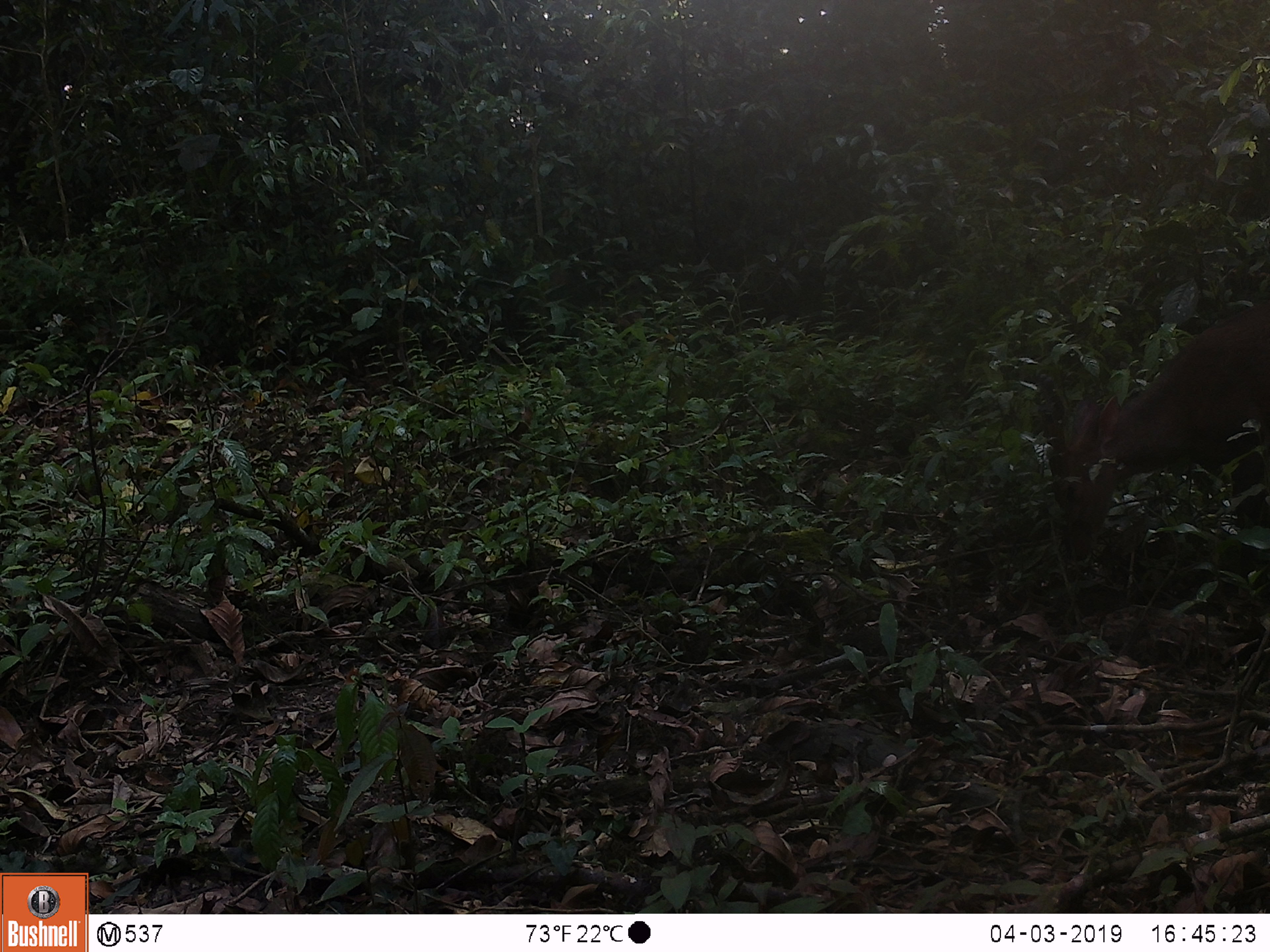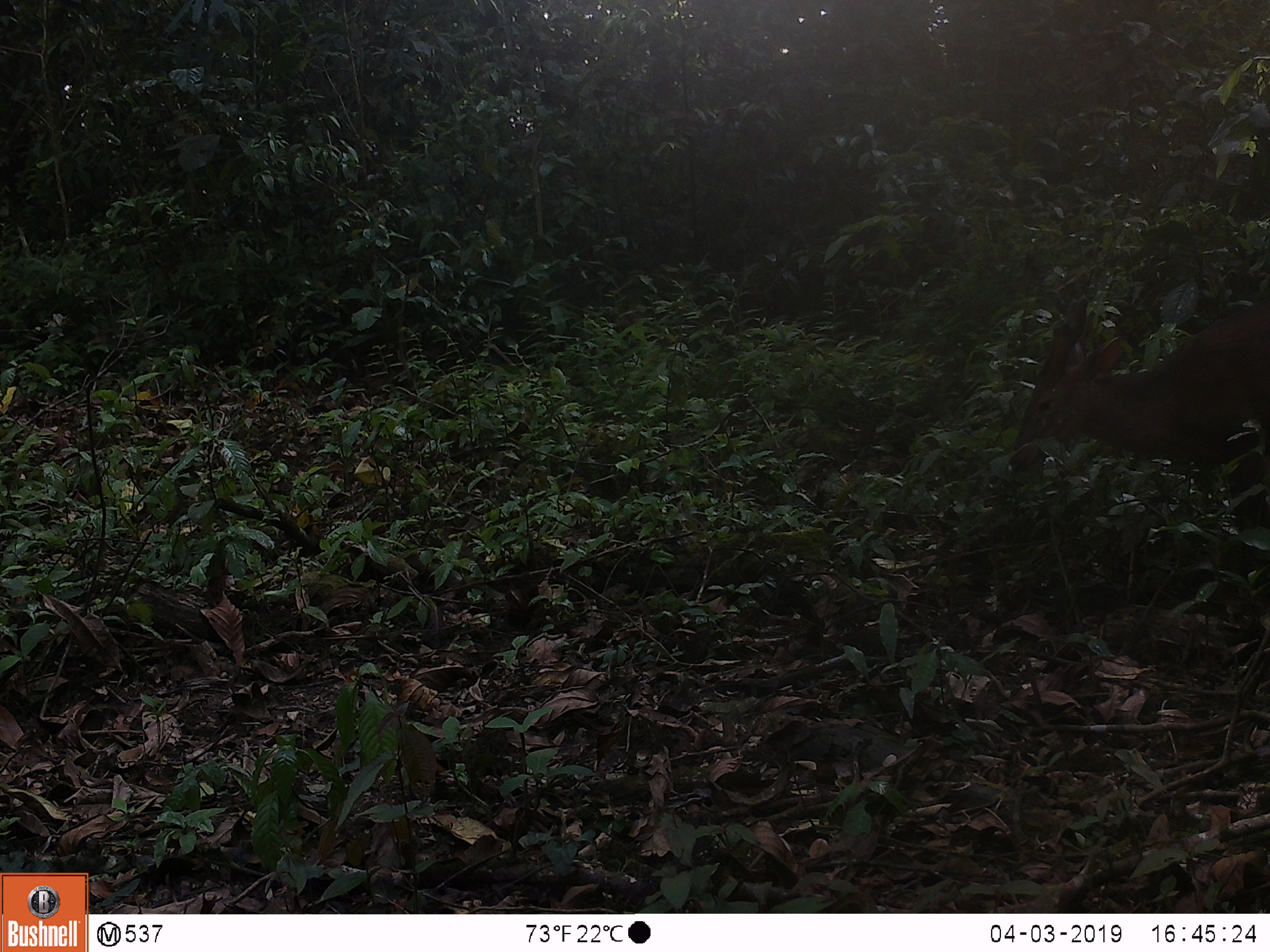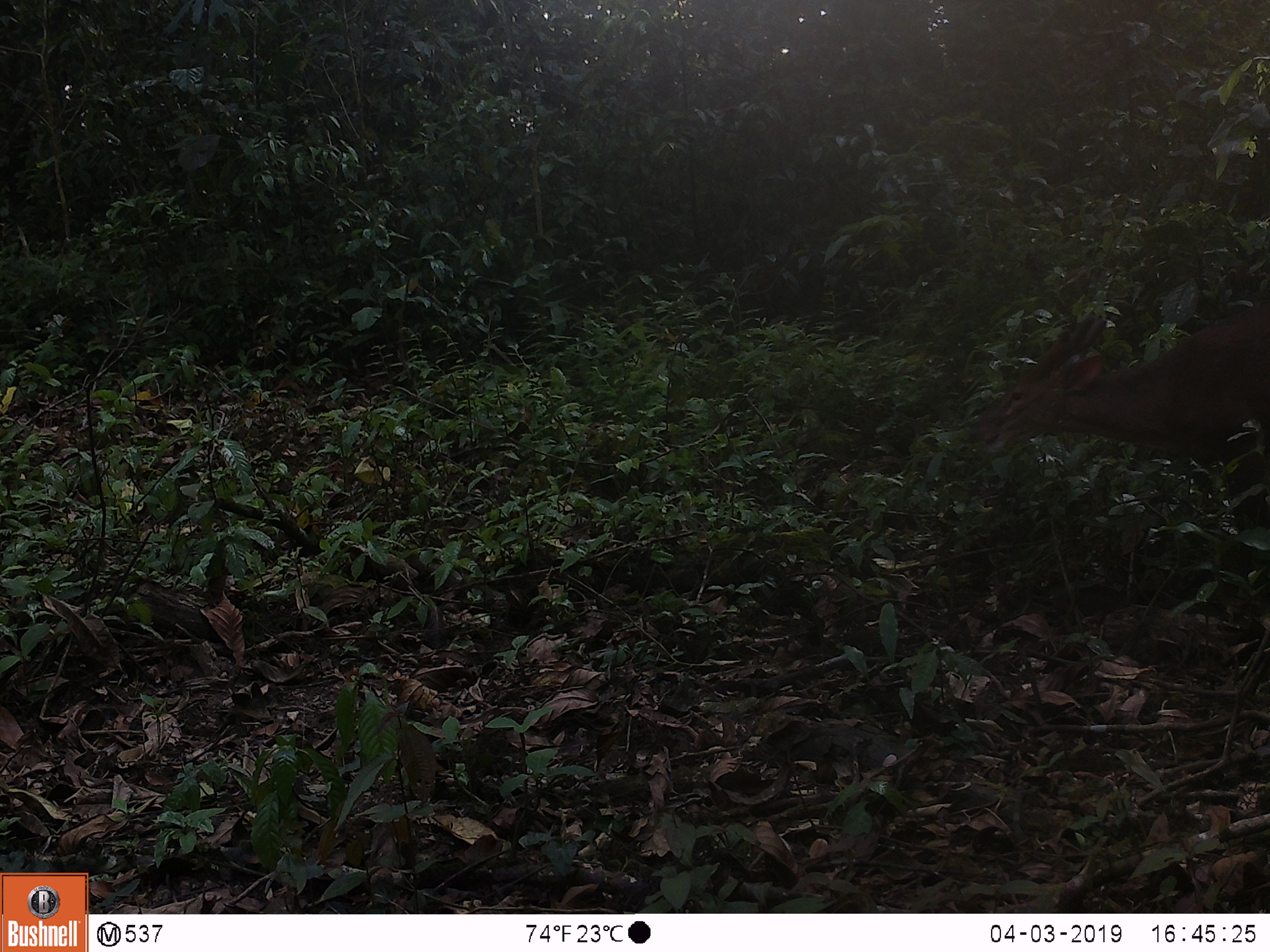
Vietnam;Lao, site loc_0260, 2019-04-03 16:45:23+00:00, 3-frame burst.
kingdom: Animalia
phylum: Chordata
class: Mammalia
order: Artiodactyla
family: Cervidae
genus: Muntiacus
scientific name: Muntiacus vuquangensis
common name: large-antlered muntjac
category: large antlered muntjac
Large antlered muntjac (large-antlered muntjac) (Muntiacus vuquangensis). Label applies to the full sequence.